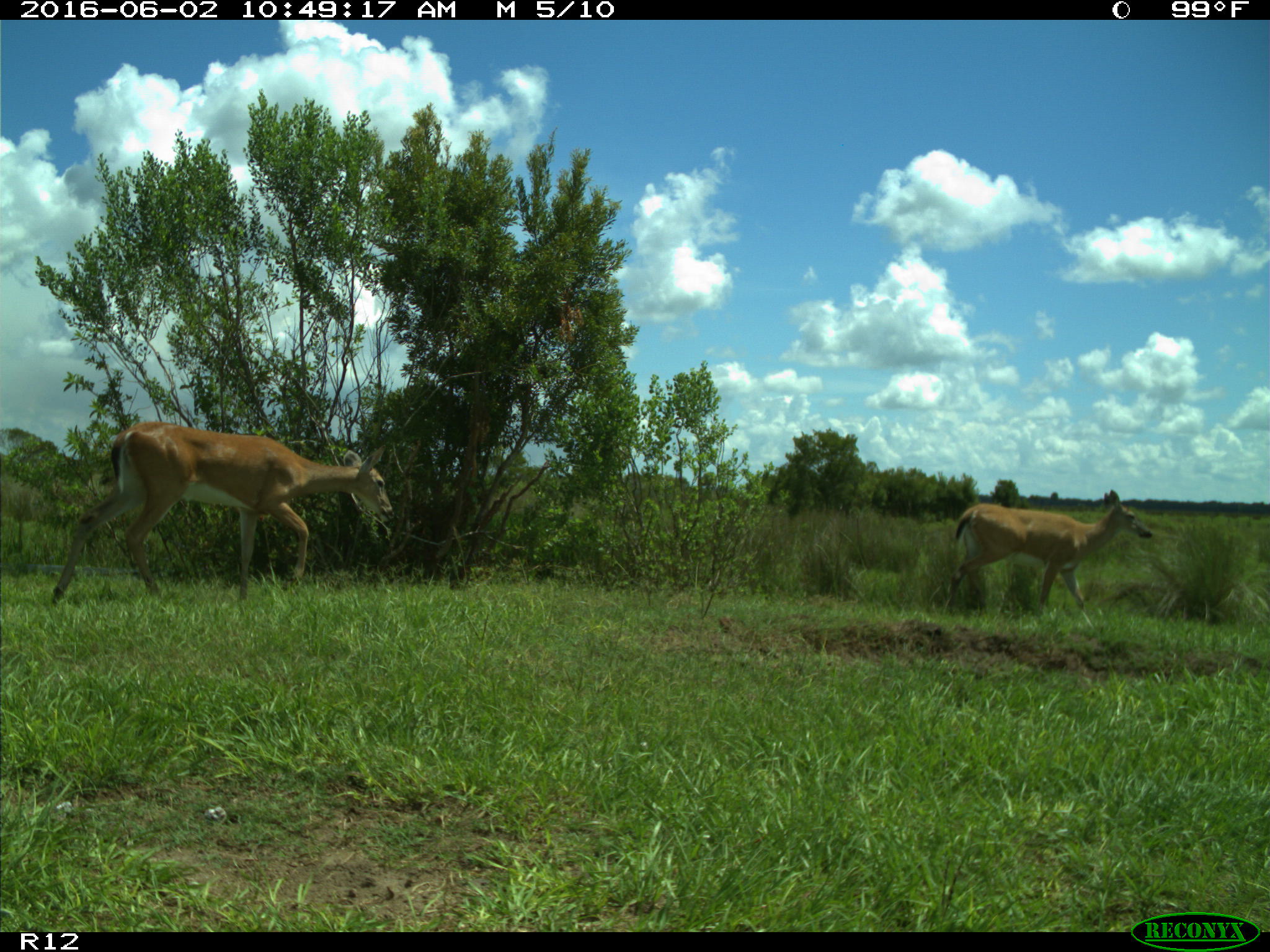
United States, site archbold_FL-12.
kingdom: Animalia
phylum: Chordata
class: Mammalia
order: Artiodactyla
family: Cervidae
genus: Odocoileus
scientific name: Odocoileus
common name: deer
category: unidentified deer